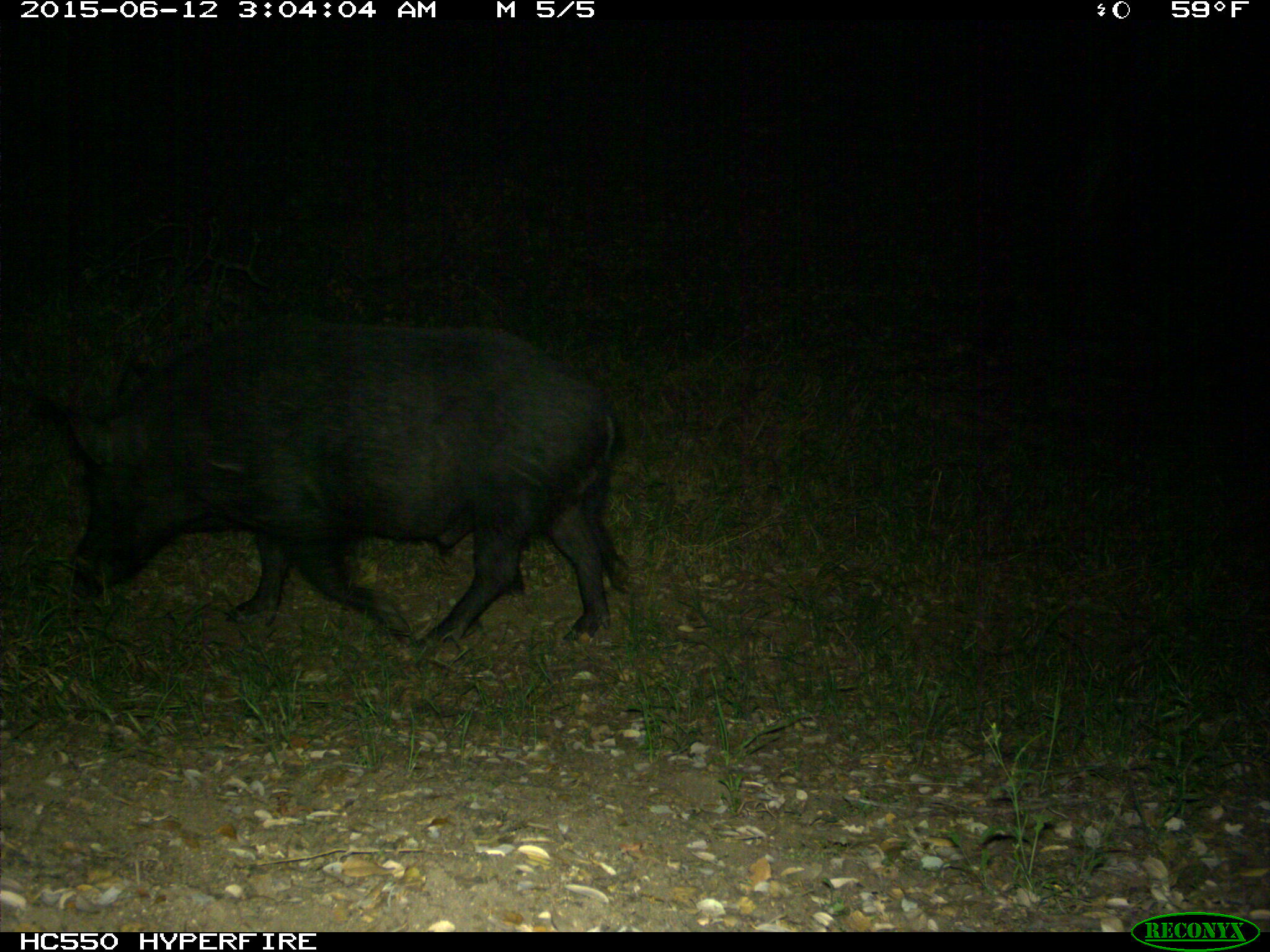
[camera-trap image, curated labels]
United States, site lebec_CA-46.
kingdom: Animalia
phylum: Chordata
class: Mammalia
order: Artiodactyla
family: Suidae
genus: Sus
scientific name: Sus scrofa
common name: wild boar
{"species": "Sus scrofa (wild boar)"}